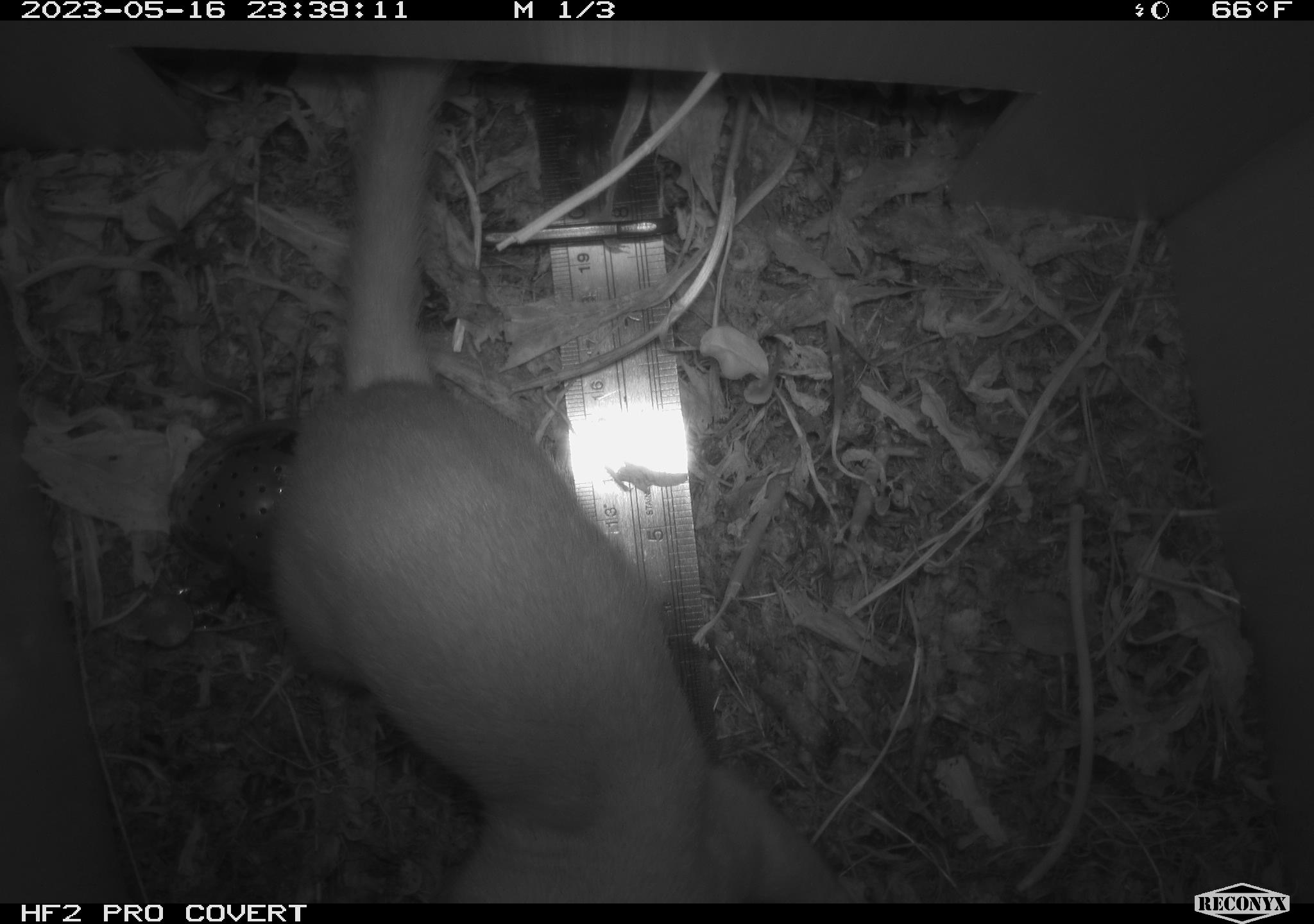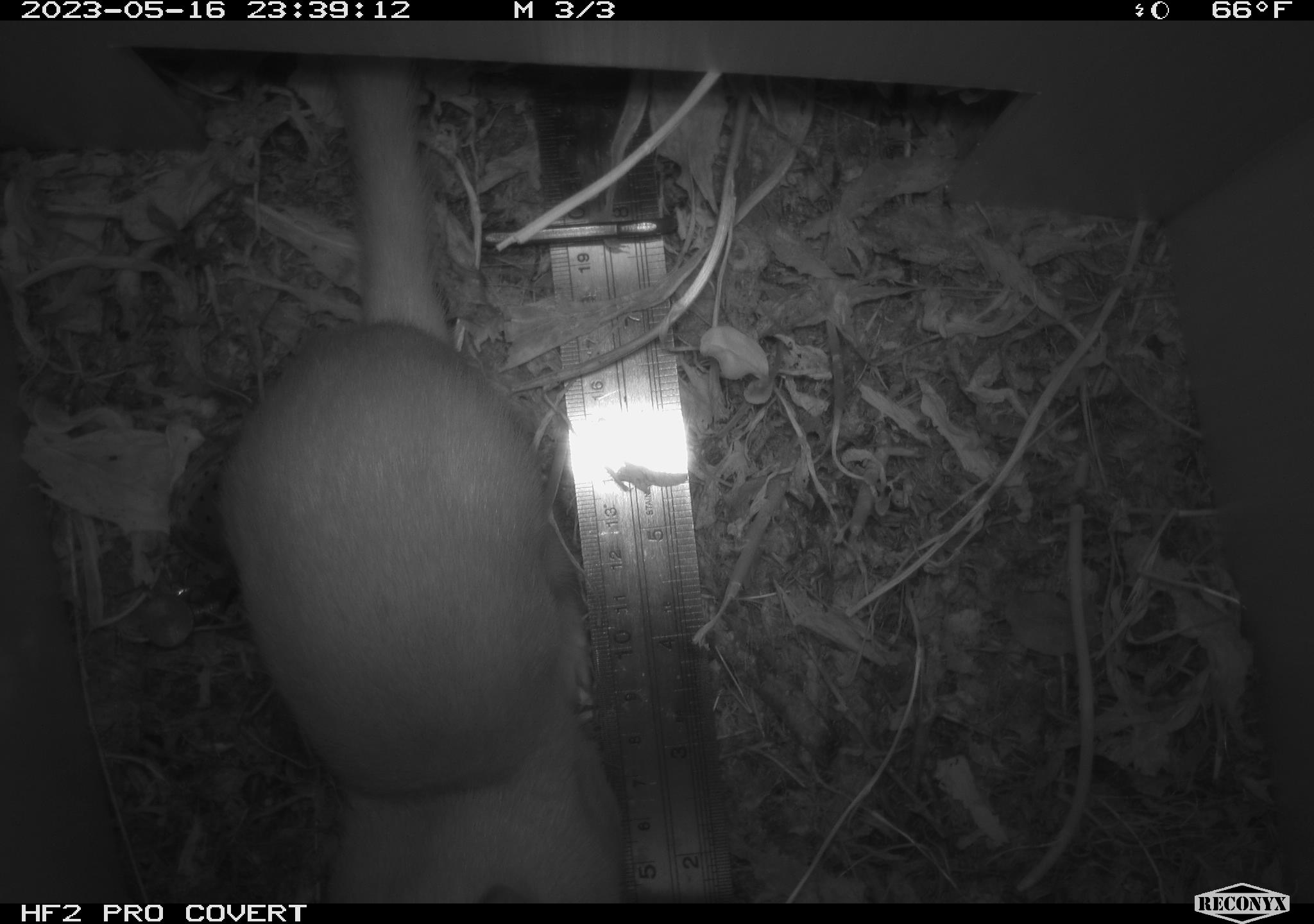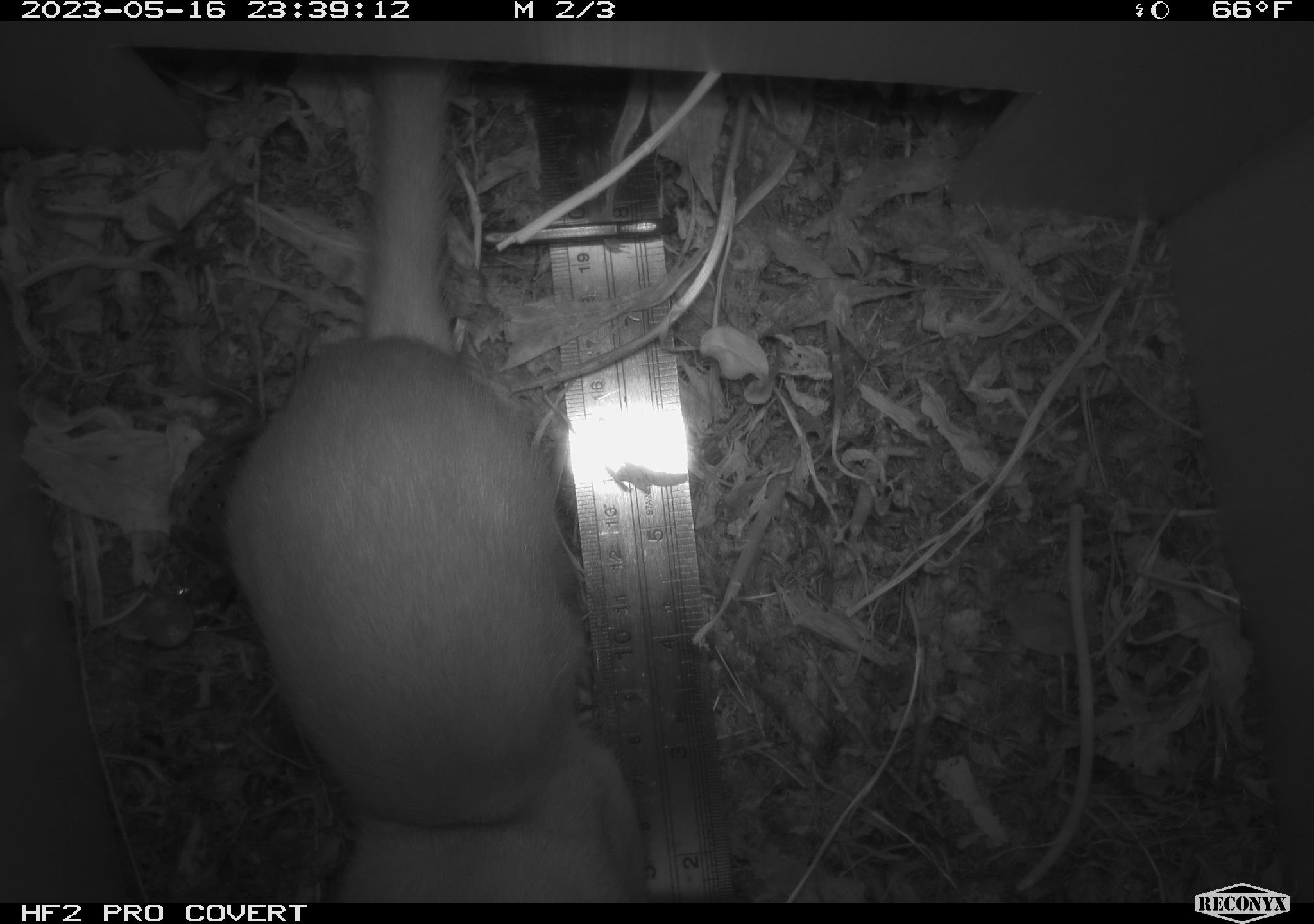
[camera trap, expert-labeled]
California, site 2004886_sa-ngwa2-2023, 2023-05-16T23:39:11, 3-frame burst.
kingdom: Animalia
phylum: Chordata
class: Mammalia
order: Carnivora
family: Mustelidae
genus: Neogale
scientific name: Neogale frenata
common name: long-tailed weasel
Long-tailed weasel (Neogale frenata).